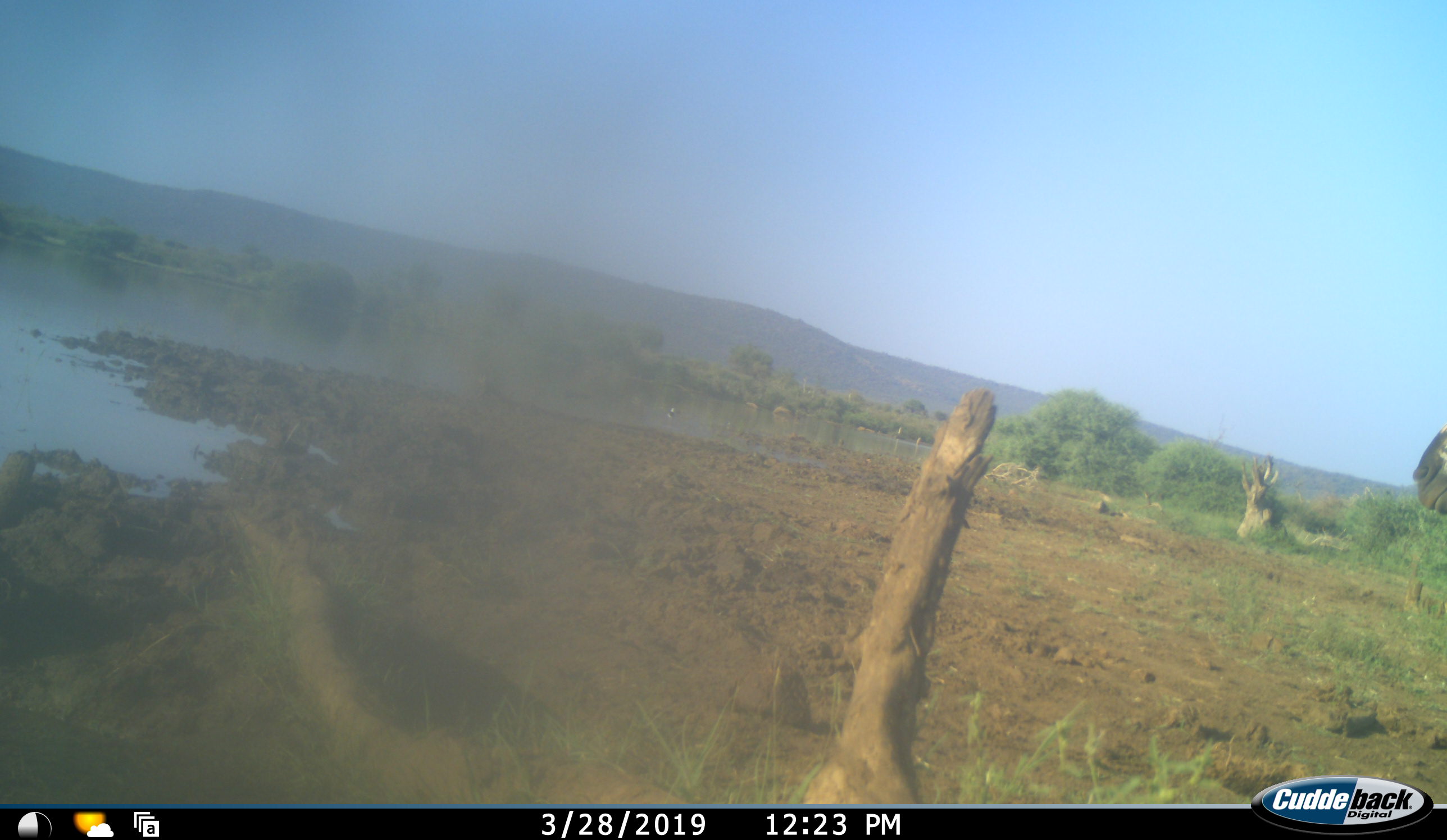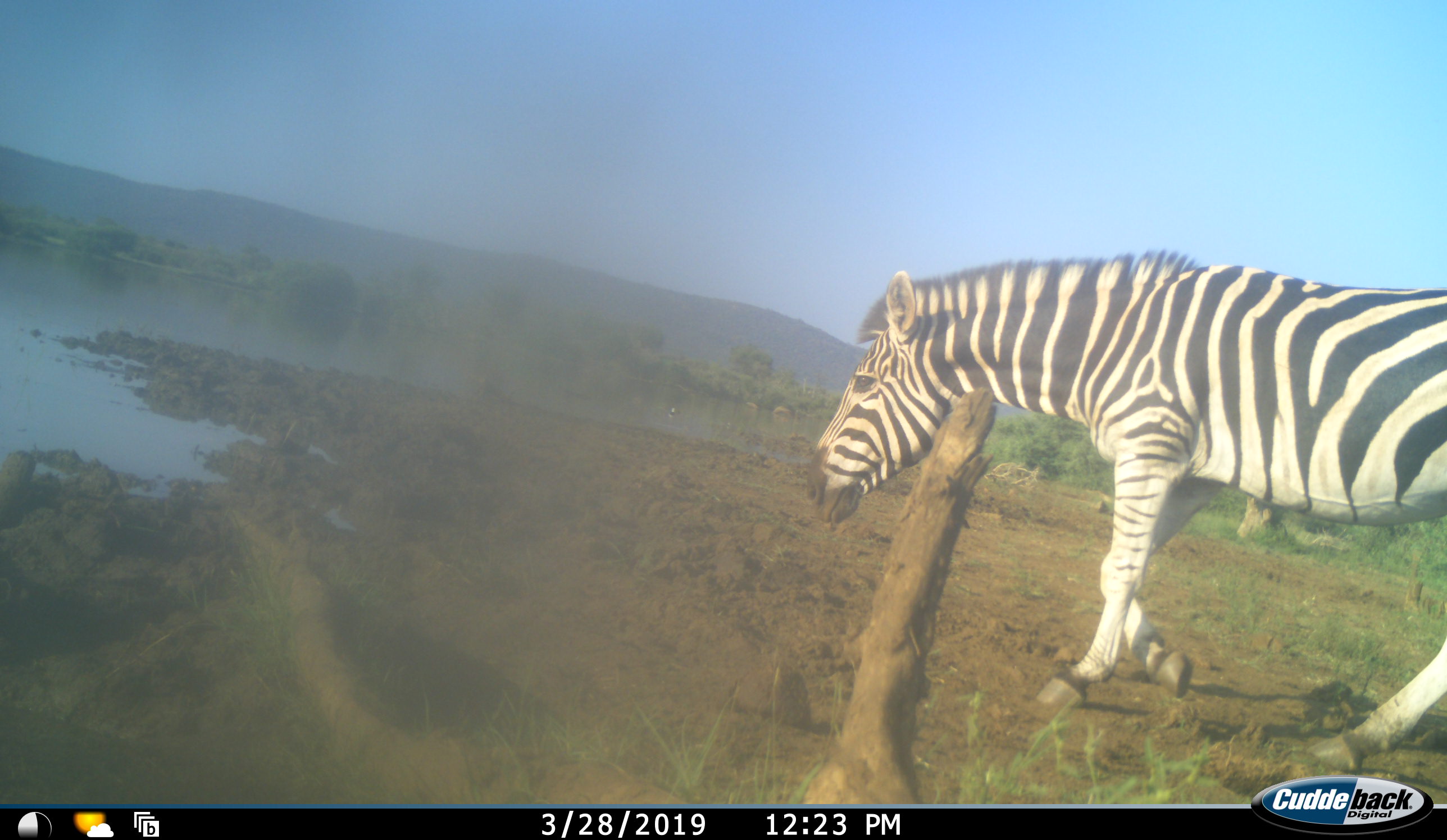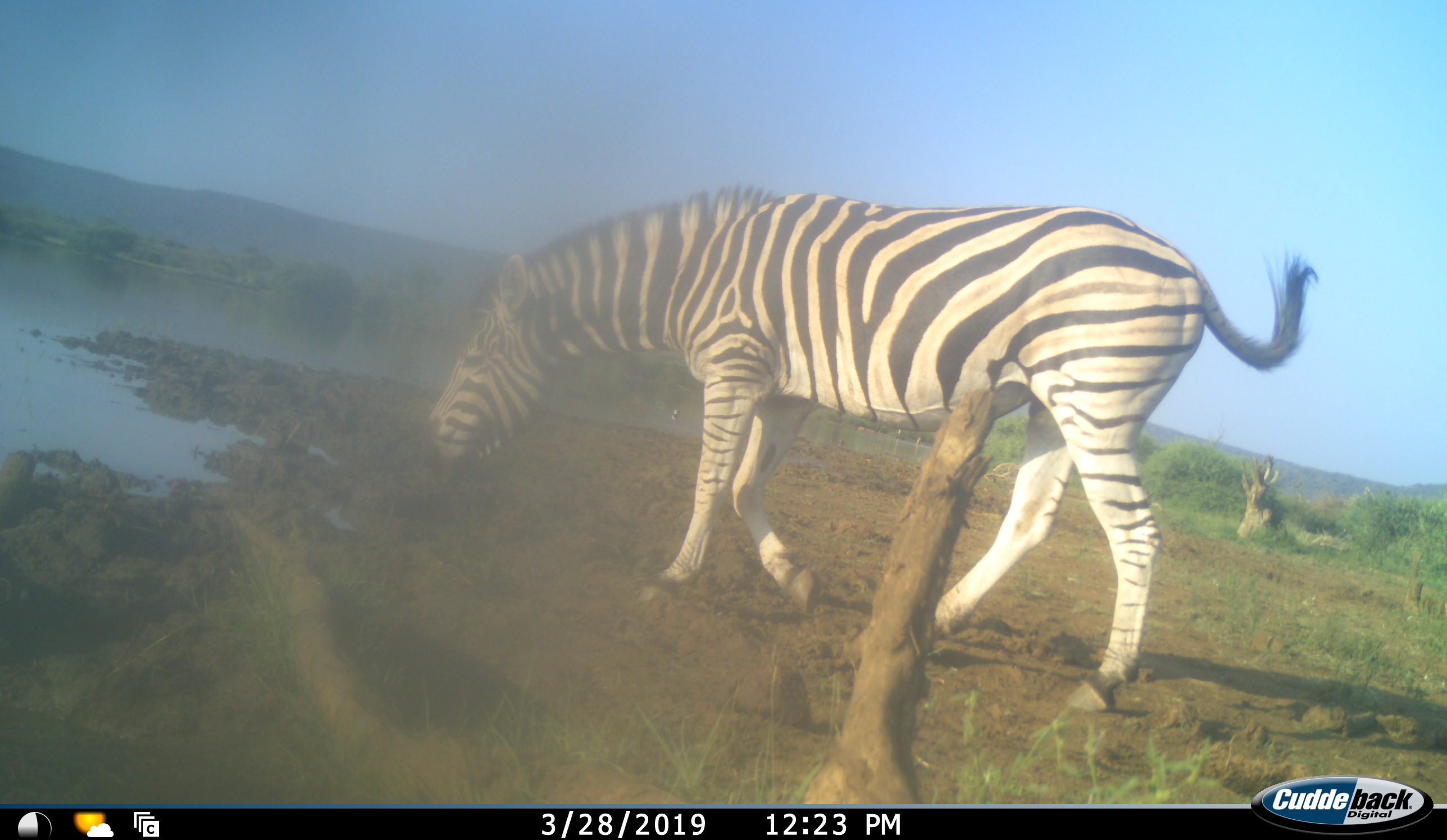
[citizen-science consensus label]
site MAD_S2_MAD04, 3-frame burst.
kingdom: Animalia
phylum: Chordata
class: Mammalia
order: Perissodactyla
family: Equidae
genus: Equus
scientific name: Equus quagga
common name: plains zebra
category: zebraplains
Zebraplains (plains zebra) (Equus quagga), count 1. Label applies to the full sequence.